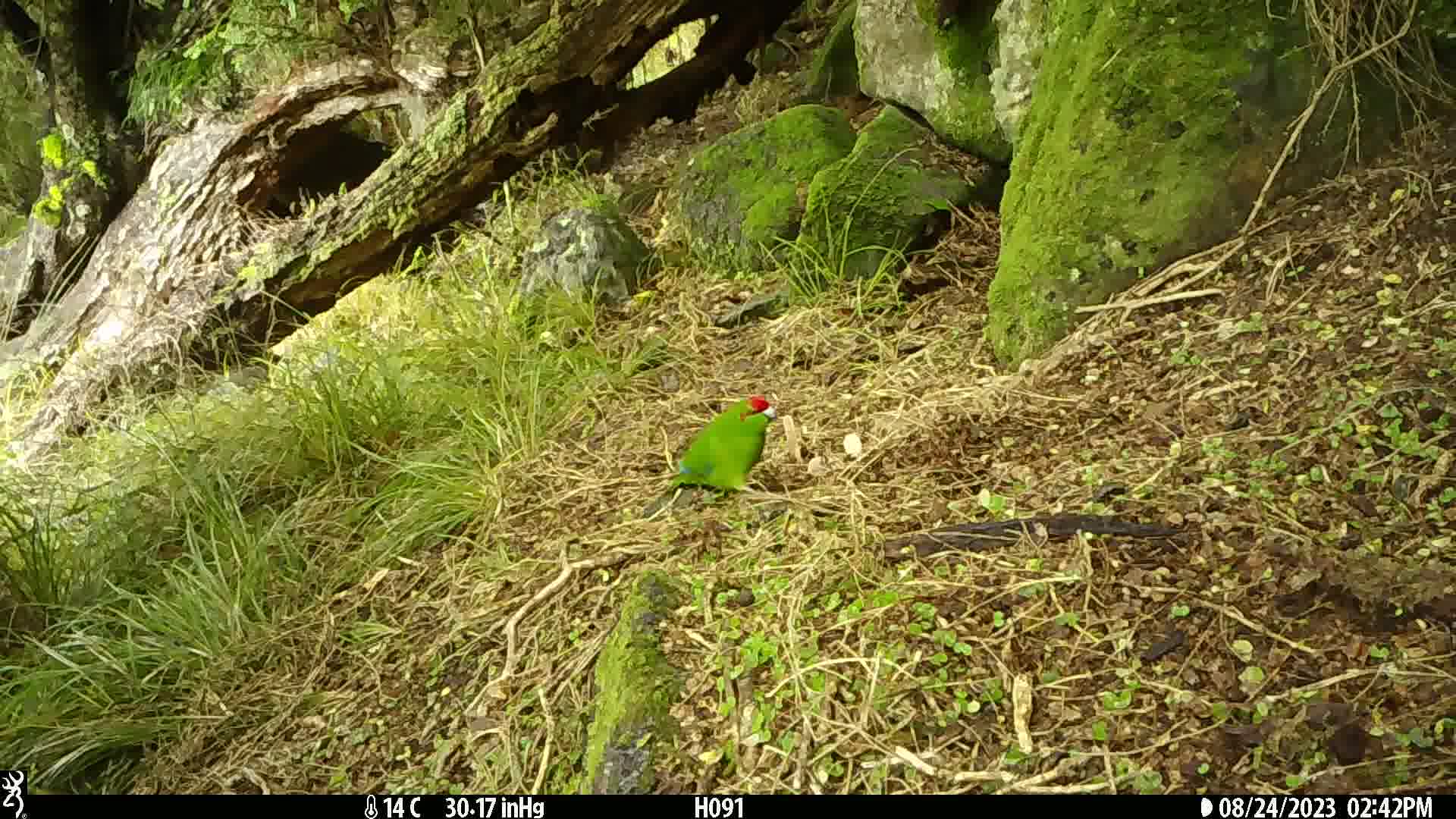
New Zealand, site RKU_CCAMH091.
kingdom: Animalia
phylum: Chordata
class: Aves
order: Psittaciformes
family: Psittaculidae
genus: Cyanoramphus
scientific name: Cyanoramphus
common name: parakeet